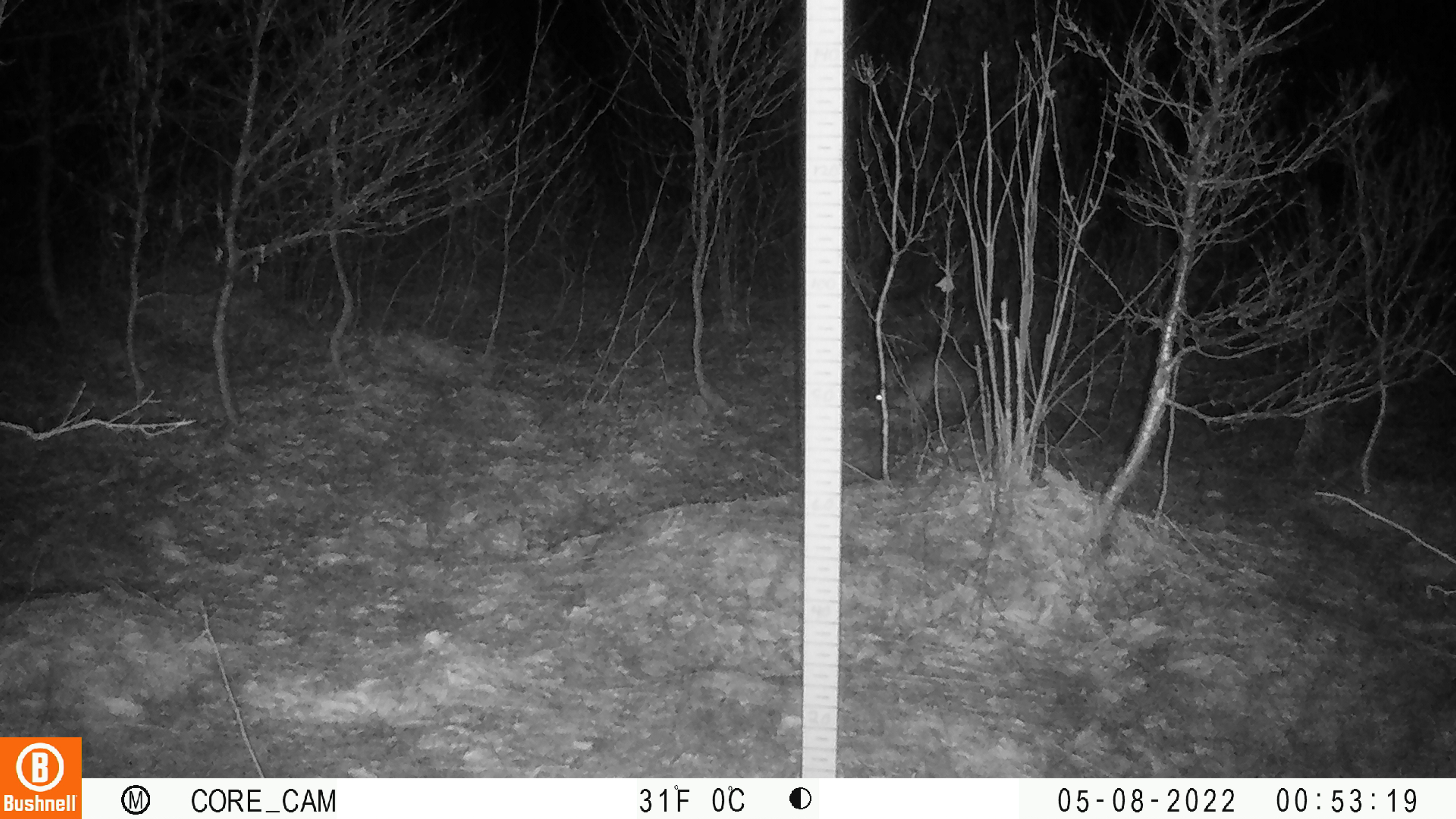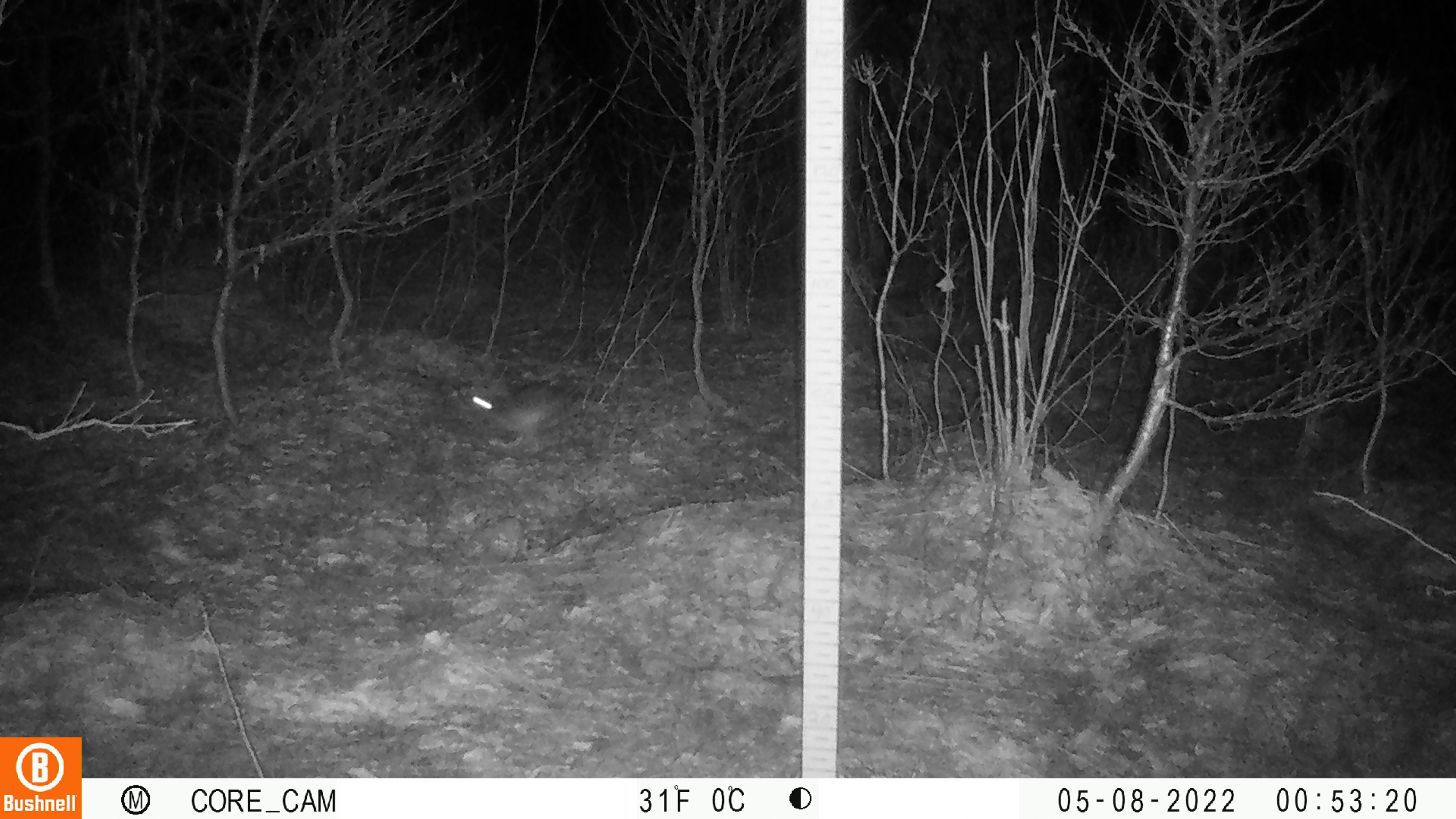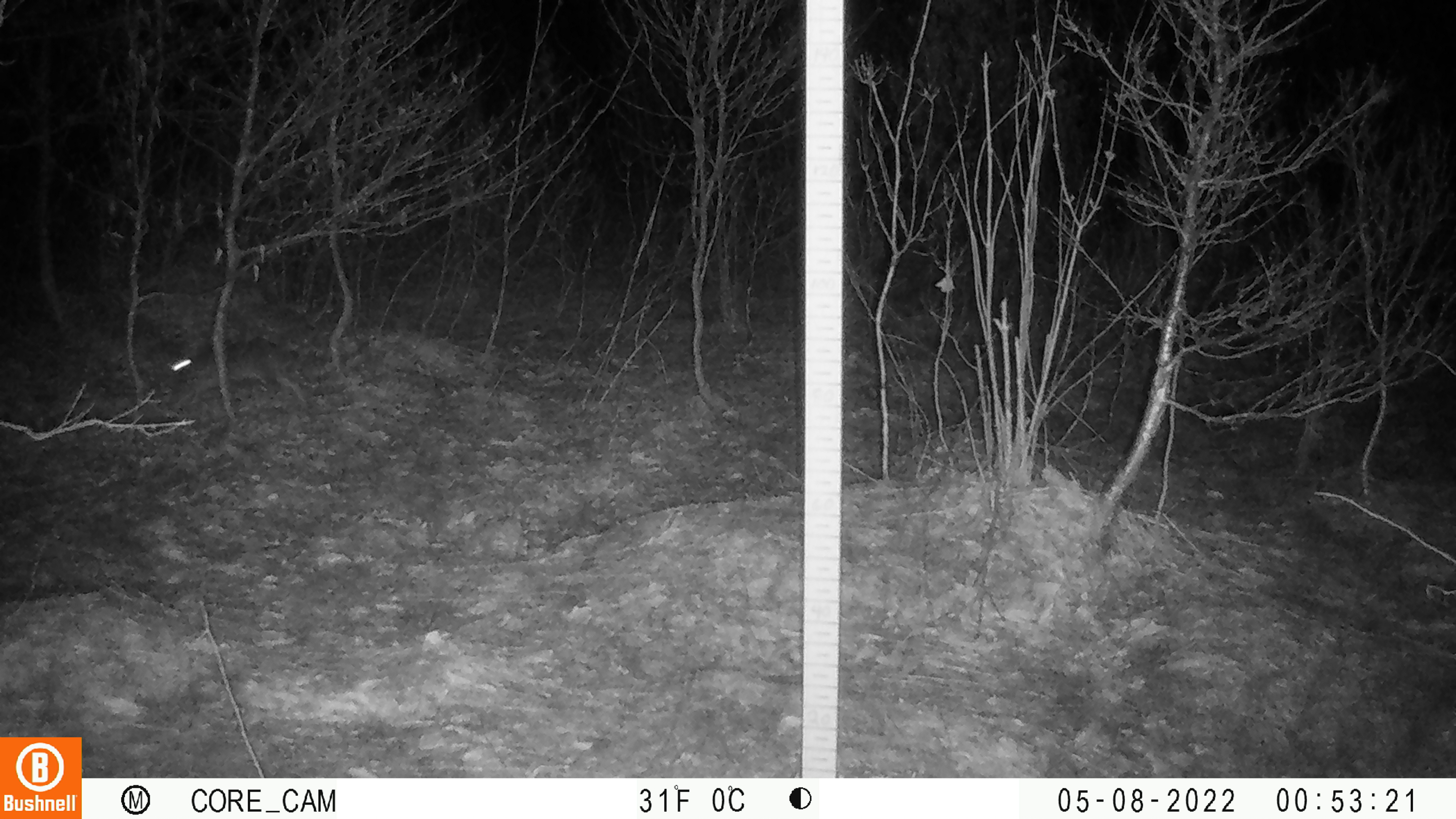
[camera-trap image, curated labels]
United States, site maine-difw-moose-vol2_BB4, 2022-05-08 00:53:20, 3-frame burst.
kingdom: Animalia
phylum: Chordata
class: Mammalia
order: Lagomorpha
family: Leporidae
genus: Lepus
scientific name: Lepus americanus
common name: snowshoe hare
Snowshoe hare (Lepus americanus).